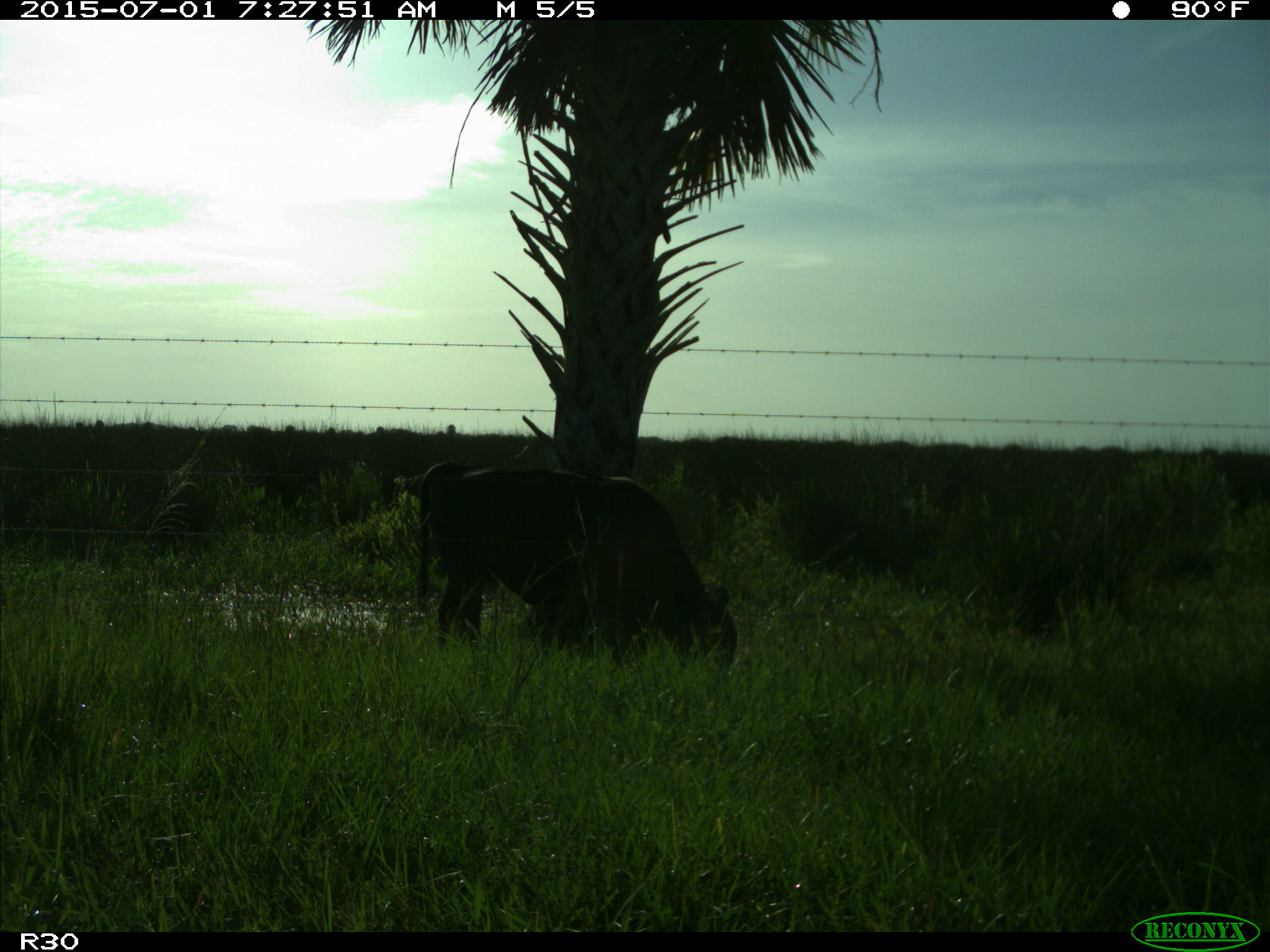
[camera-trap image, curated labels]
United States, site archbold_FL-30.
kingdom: Animalia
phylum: Chordata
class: Mammalia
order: Artiodactyla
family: Bovidae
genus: Bos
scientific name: Bos taurus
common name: domestic cow